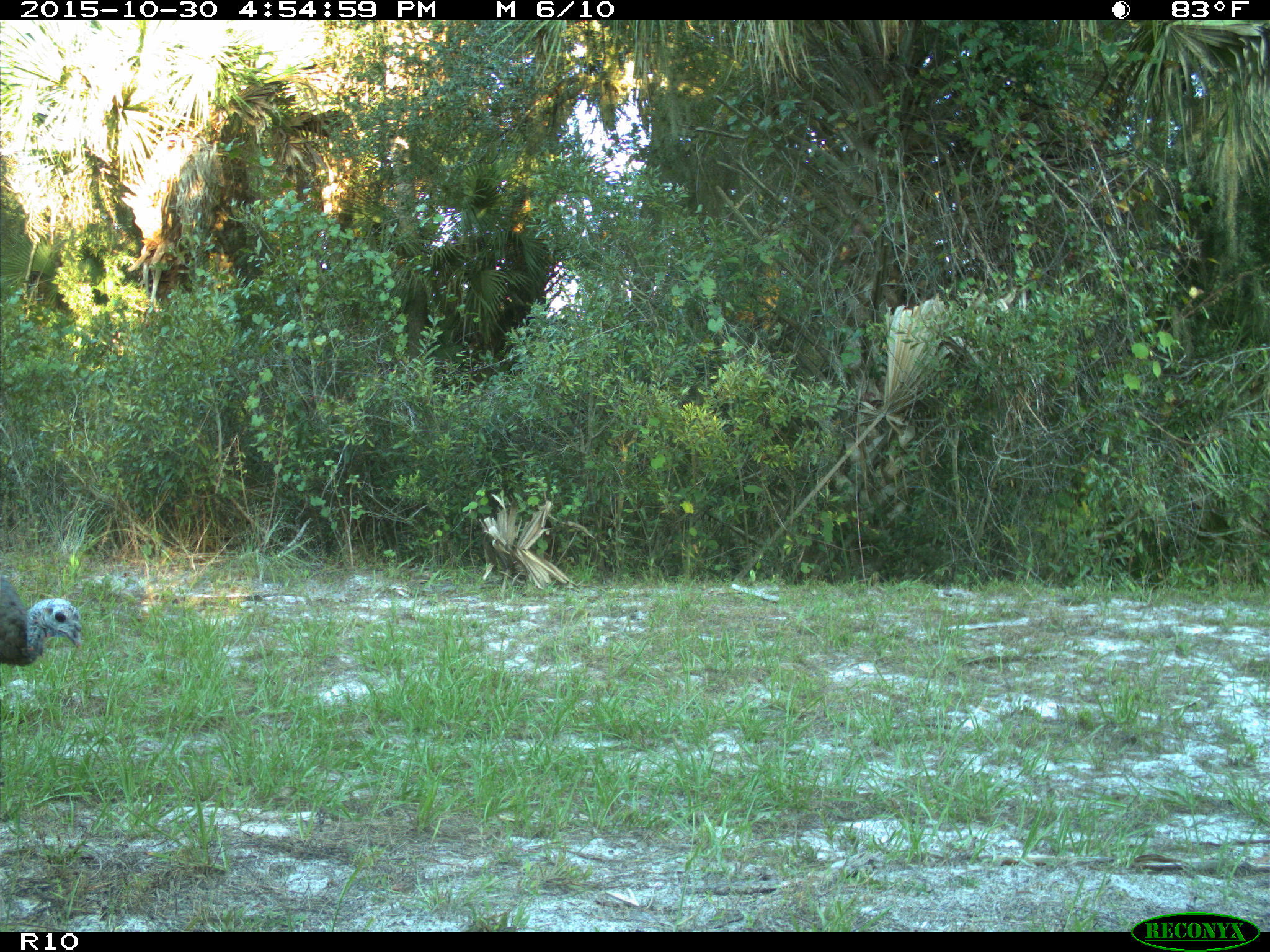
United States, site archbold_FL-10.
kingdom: Animalia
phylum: Chordata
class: Aves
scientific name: Aves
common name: birds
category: unidentified bird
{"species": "unidentified bird (birds) (Aves)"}